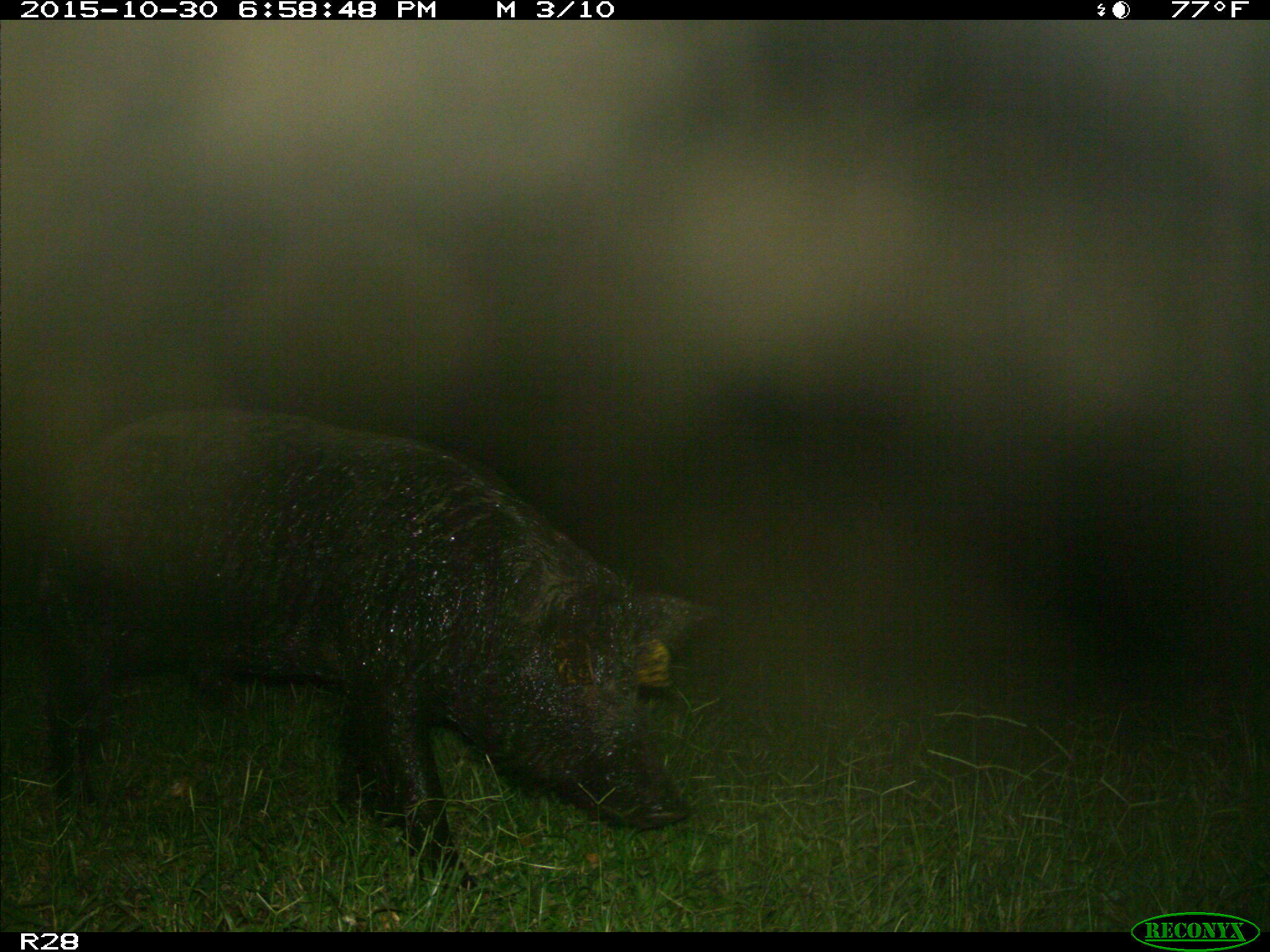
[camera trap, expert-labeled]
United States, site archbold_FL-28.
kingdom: Animalia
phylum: Chordata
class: Mammalia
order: Artiodactyla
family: Suidae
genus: Sus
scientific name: Sus scrofa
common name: wild boar